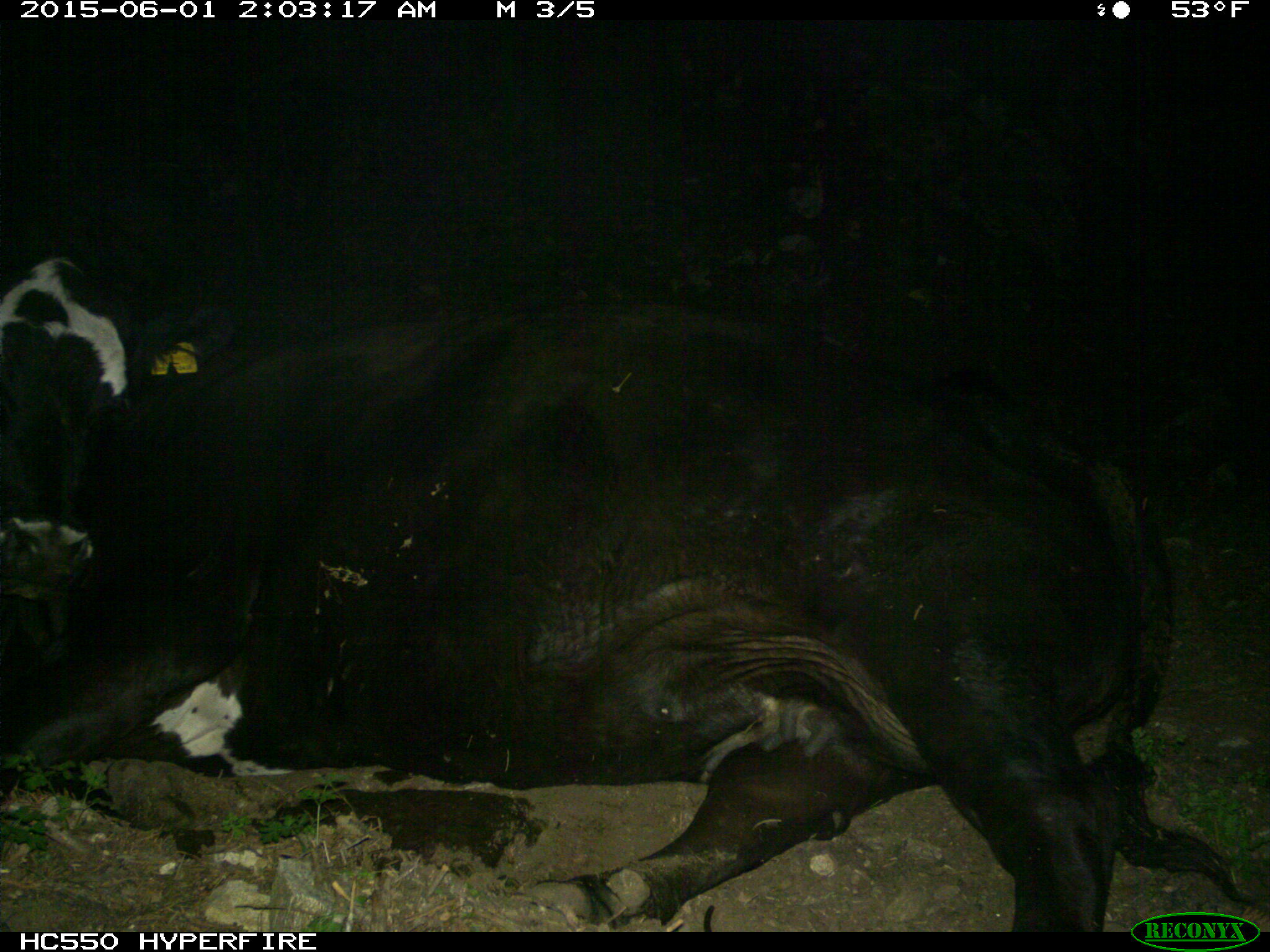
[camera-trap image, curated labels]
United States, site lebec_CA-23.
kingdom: Animalia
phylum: Chordata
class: Mammalia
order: Artiodactyla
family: Bovidae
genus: Bos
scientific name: Bos taurus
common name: domestic cow